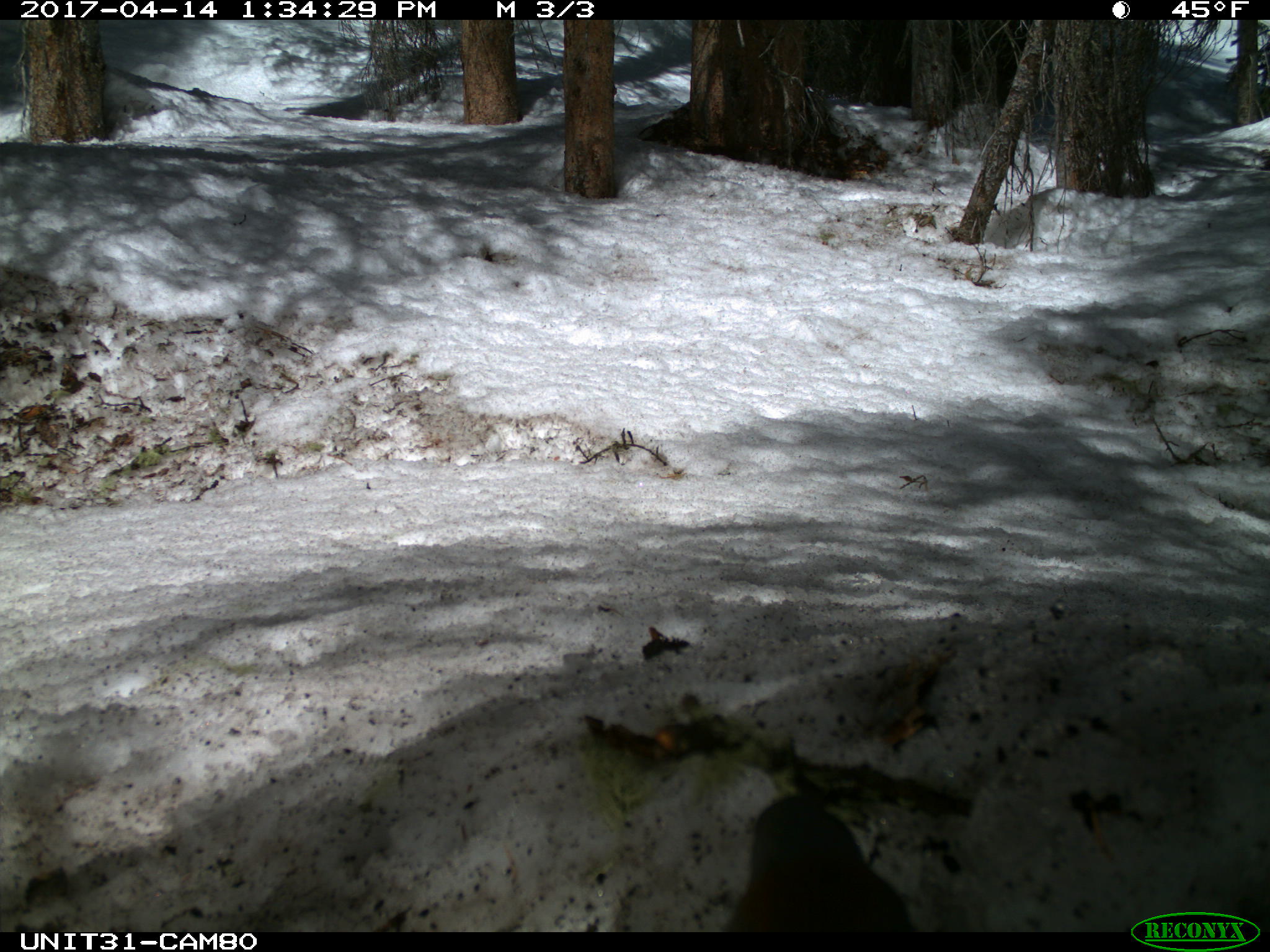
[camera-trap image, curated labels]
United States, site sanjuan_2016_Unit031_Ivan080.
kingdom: Animalia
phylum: Chordata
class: Aves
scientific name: Aves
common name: birds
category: unidentified bird